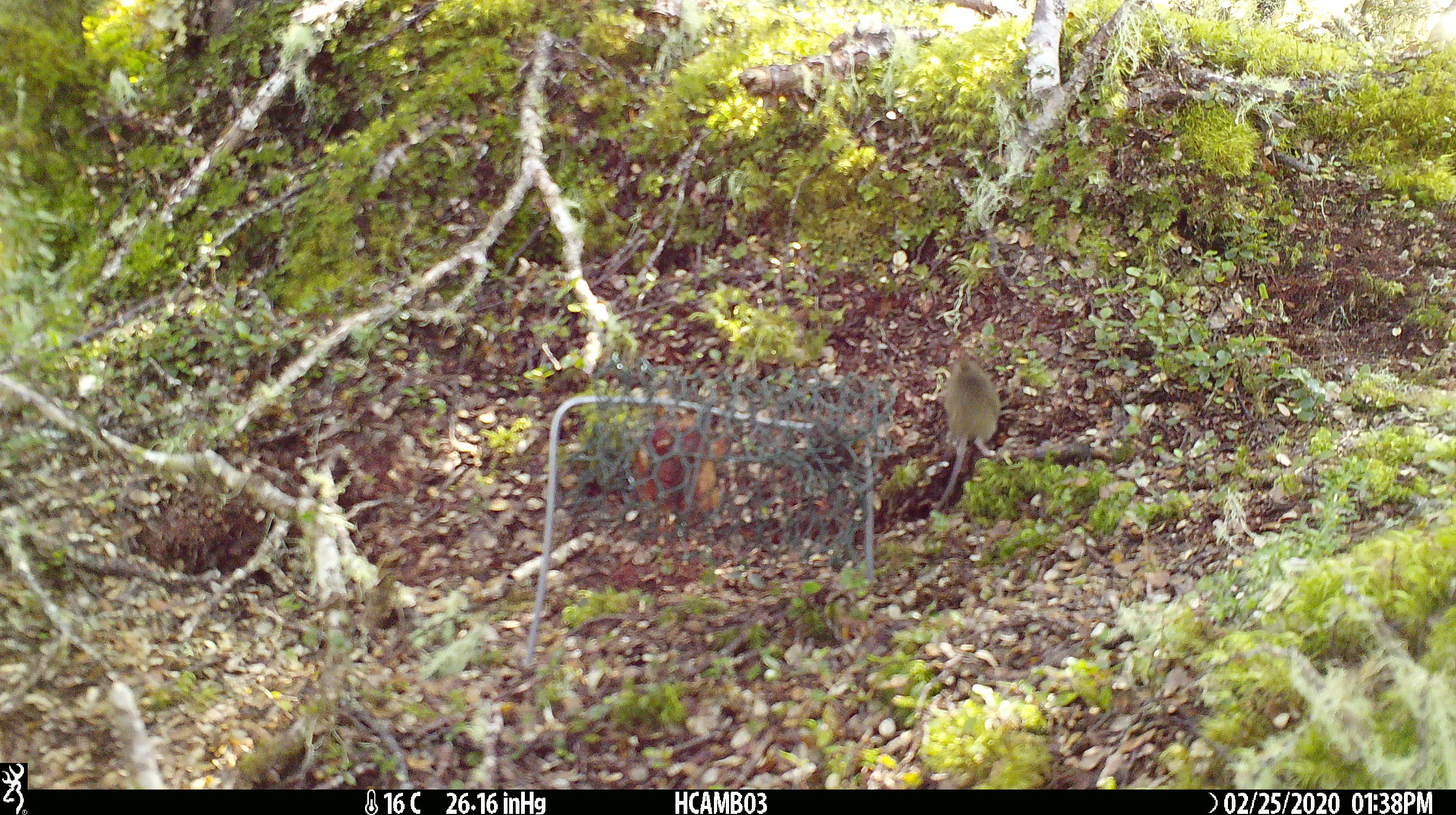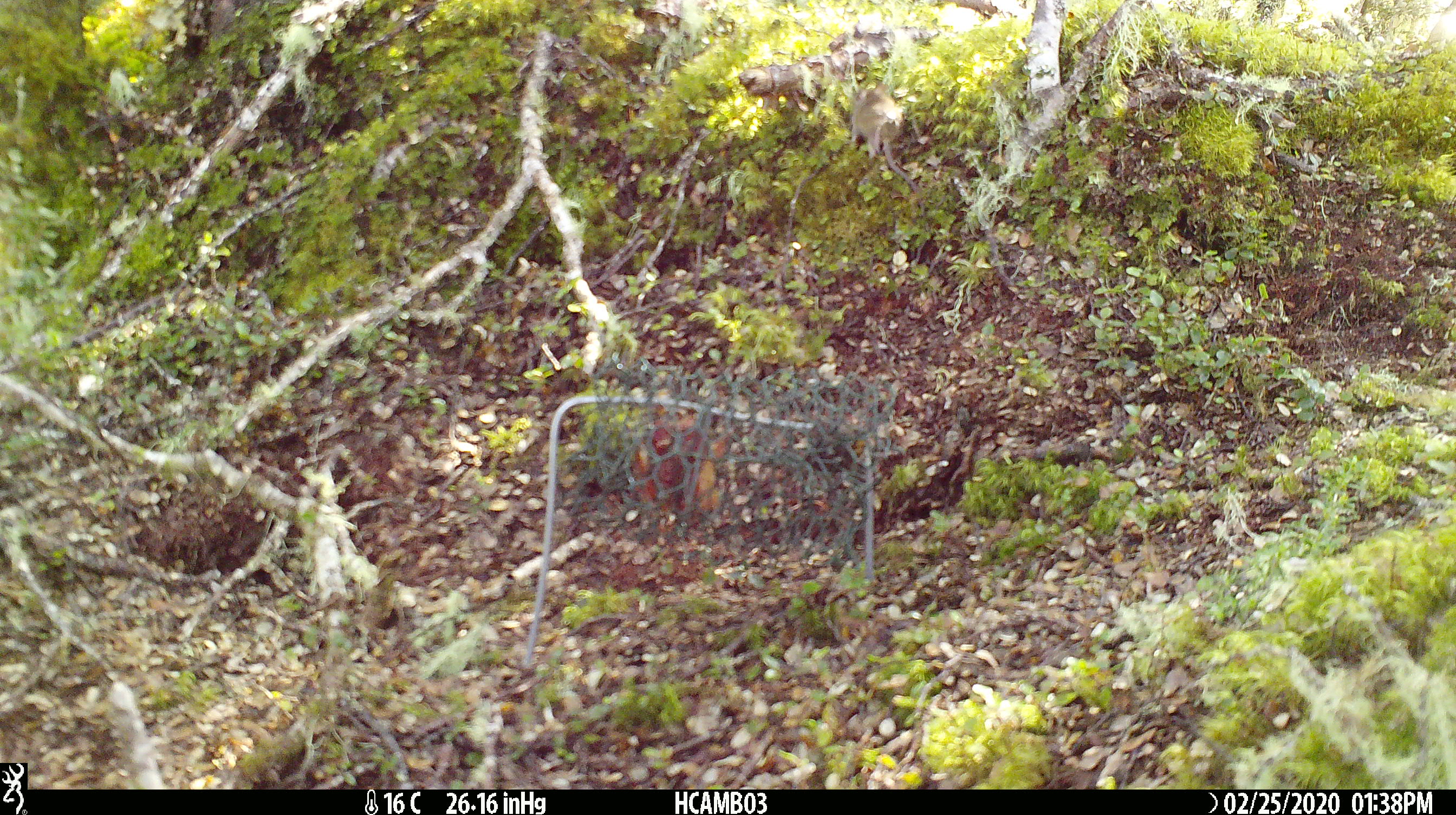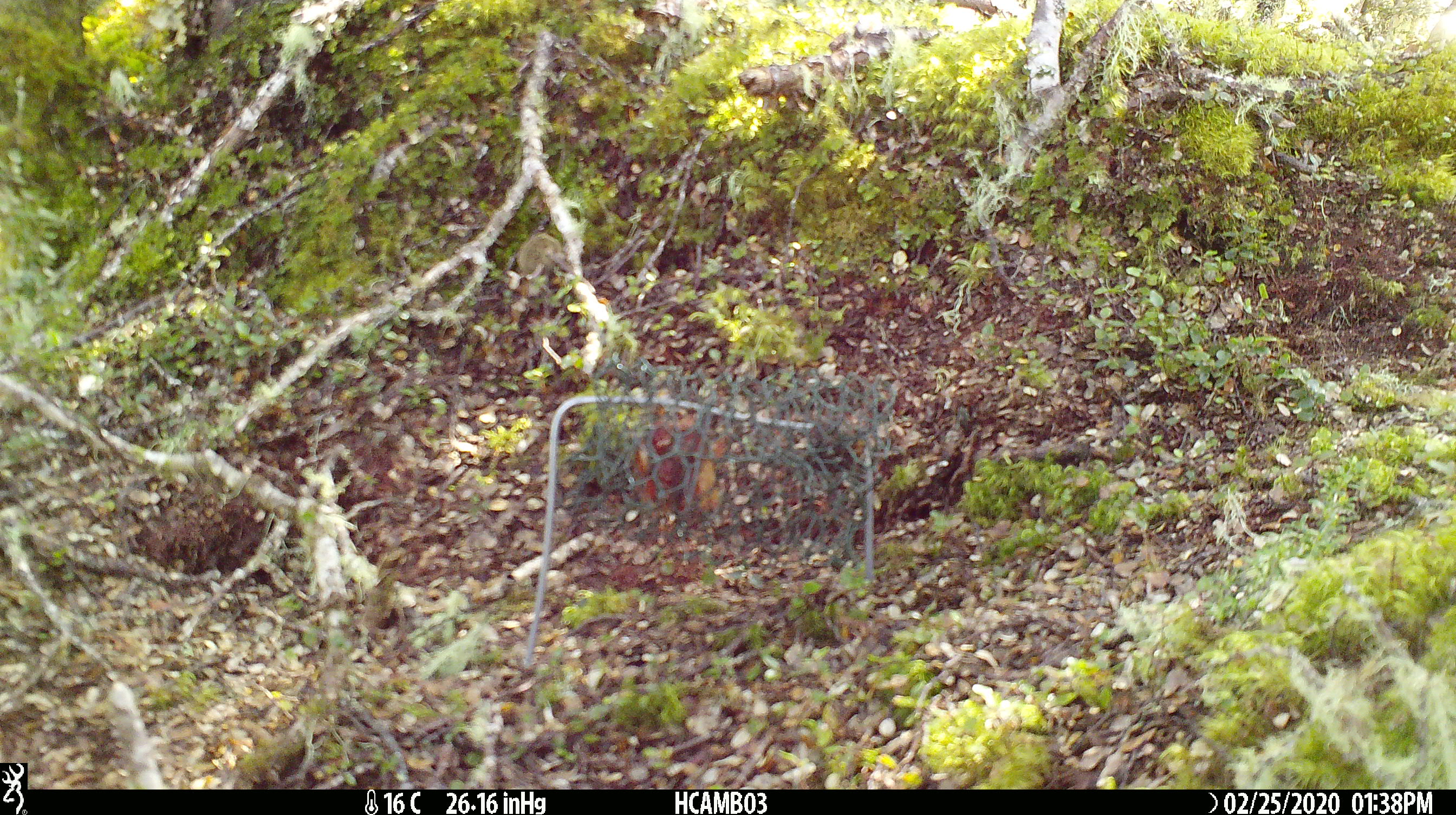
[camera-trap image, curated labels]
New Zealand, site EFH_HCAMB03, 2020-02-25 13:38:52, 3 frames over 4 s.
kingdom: Animalia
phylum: Chordata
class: Mammalia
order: Rodentia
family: Muridae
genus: Mus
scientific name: Mus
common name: mouse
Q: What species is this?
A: Mouse (Mus).